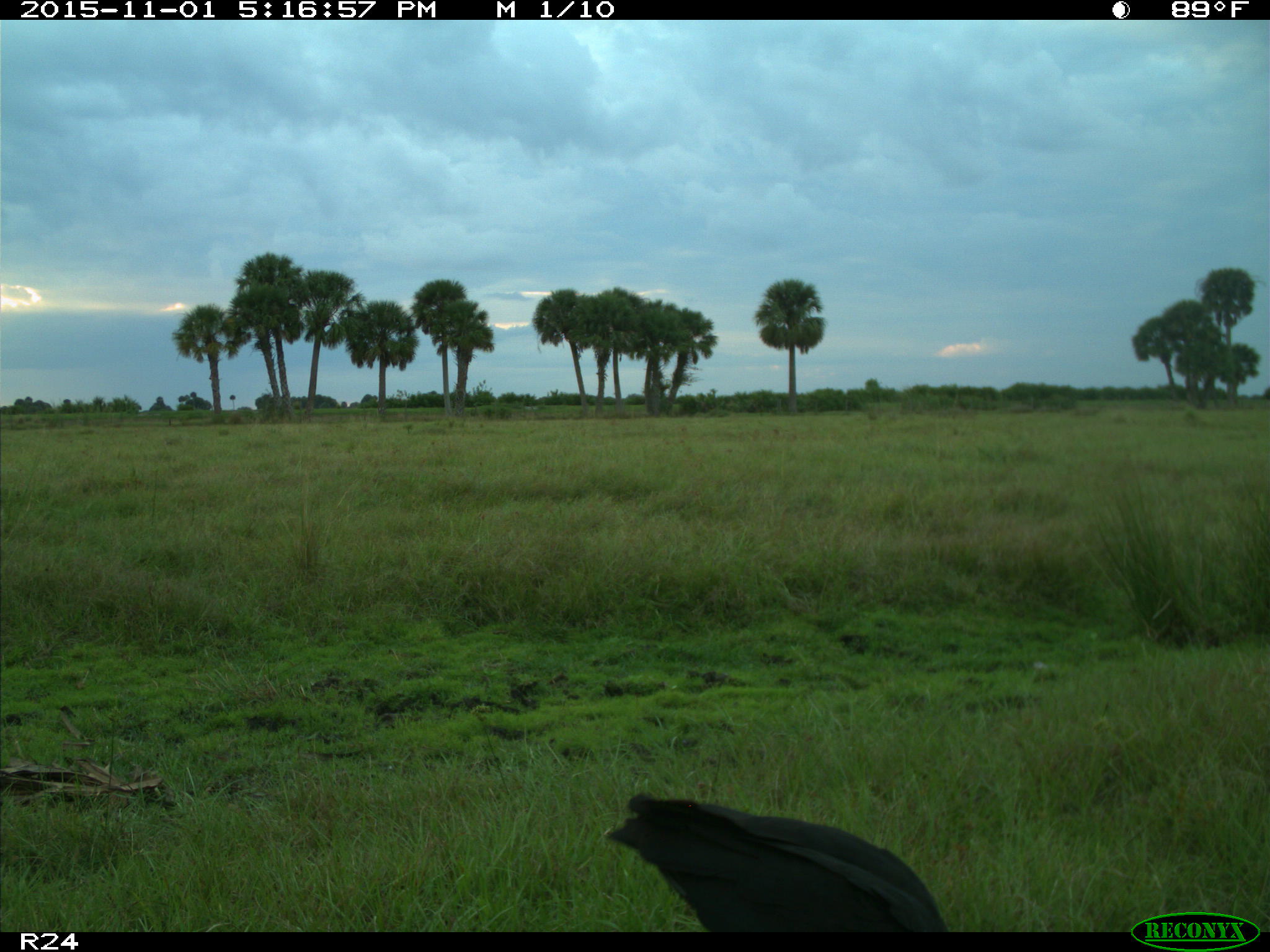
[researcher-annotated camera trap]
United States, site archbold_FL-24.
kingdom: Animalia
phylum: Chordata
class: Aves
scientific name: Aves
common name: birds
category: unidentified bird